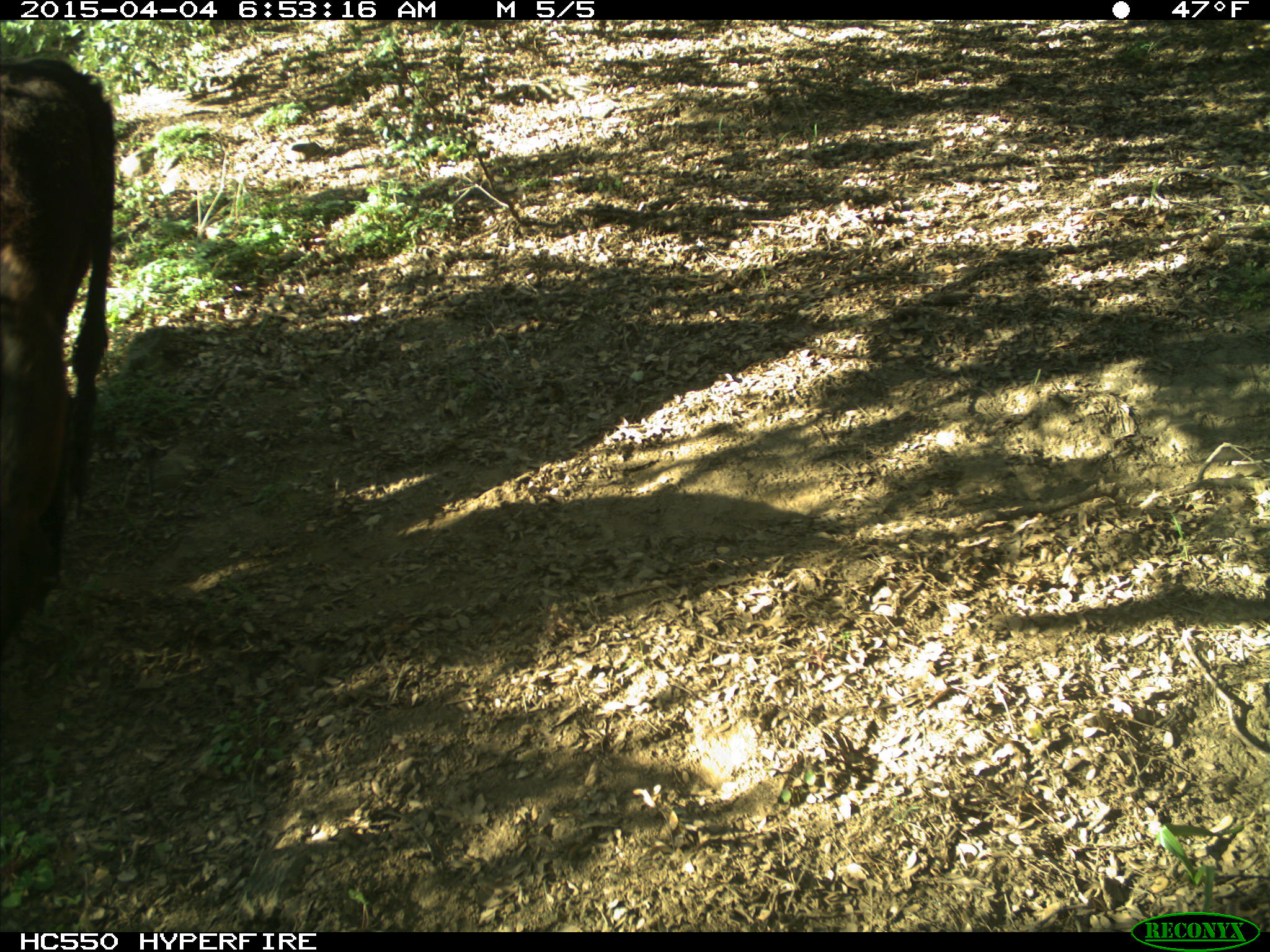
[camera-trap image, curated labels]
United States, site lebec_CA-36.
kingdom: Animalia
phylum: Chordata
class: Mammalia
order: Artiodactyla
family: Bovidae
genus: Bos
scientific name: Bos taurus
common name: domestic cow